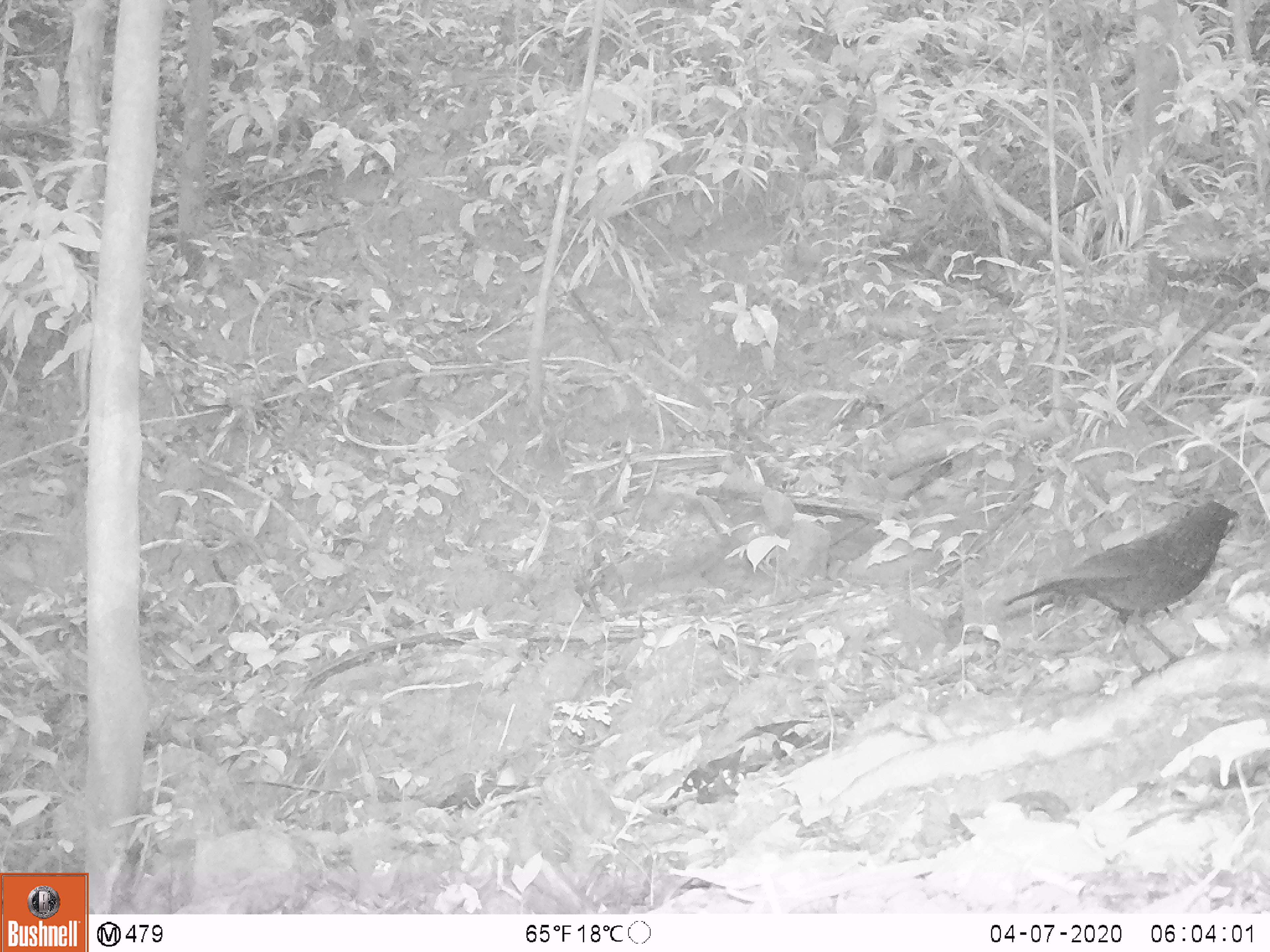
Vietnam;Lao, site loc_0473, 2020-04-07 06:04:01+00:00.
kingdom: Animalia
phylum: Chordata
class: Aves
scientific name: Aves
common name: bird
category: unidentified bird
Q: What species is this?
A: Unidentified bird (bird) (Aves).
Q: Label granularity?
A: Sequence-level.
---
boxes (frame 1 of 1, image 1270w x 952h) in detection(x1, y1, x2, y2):
unidentified bird: detection(999, 498, 1242, 687)